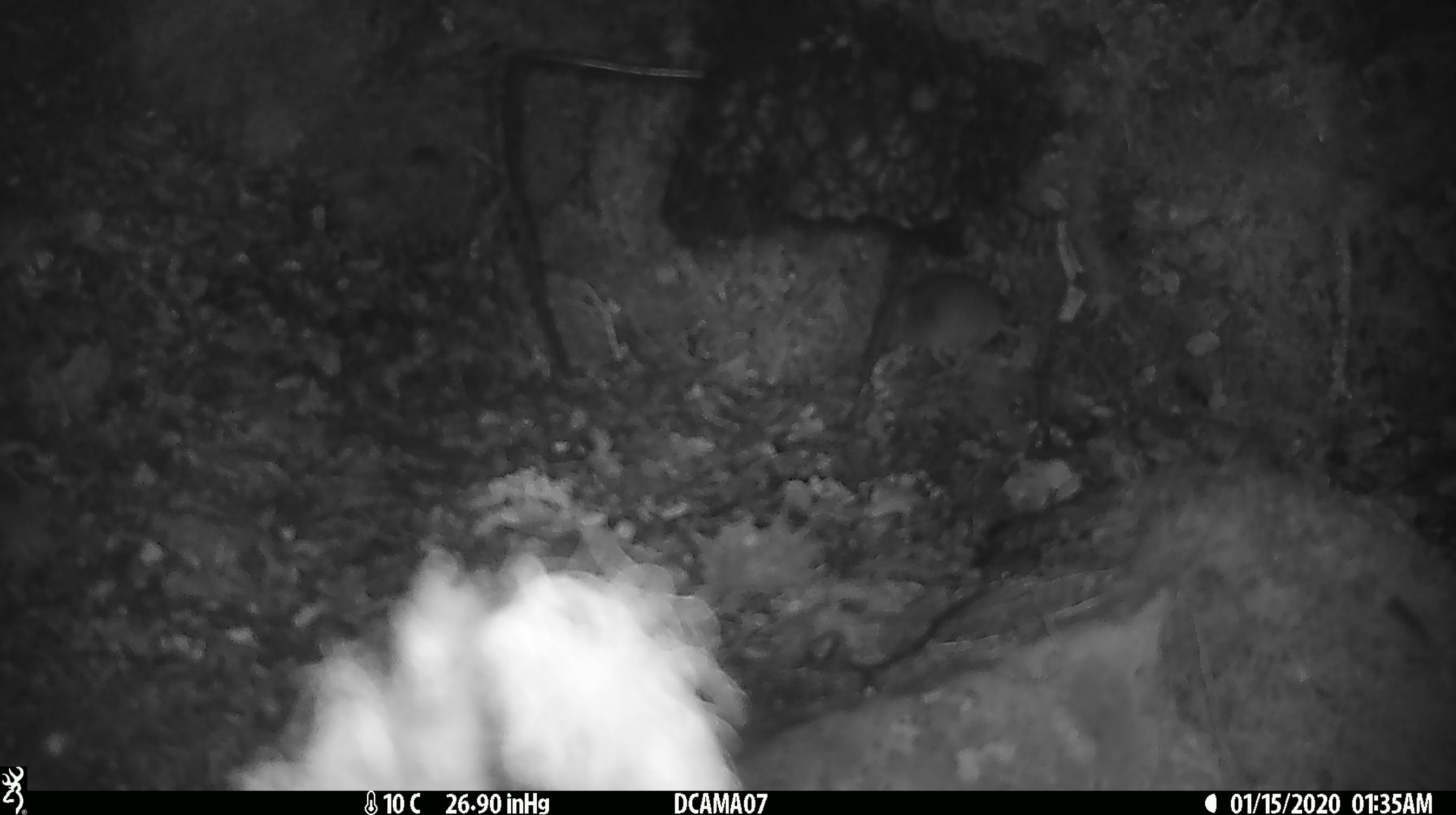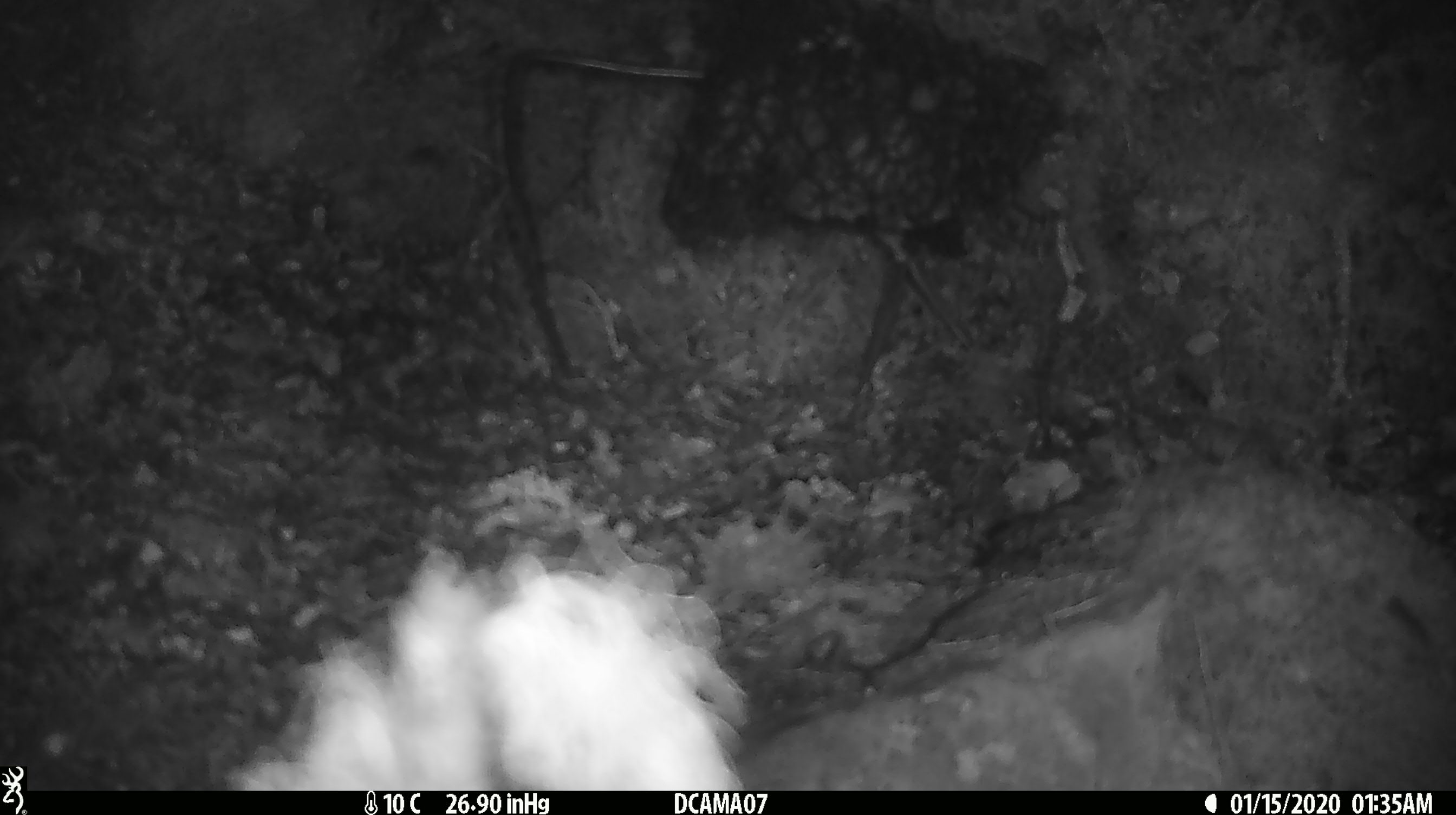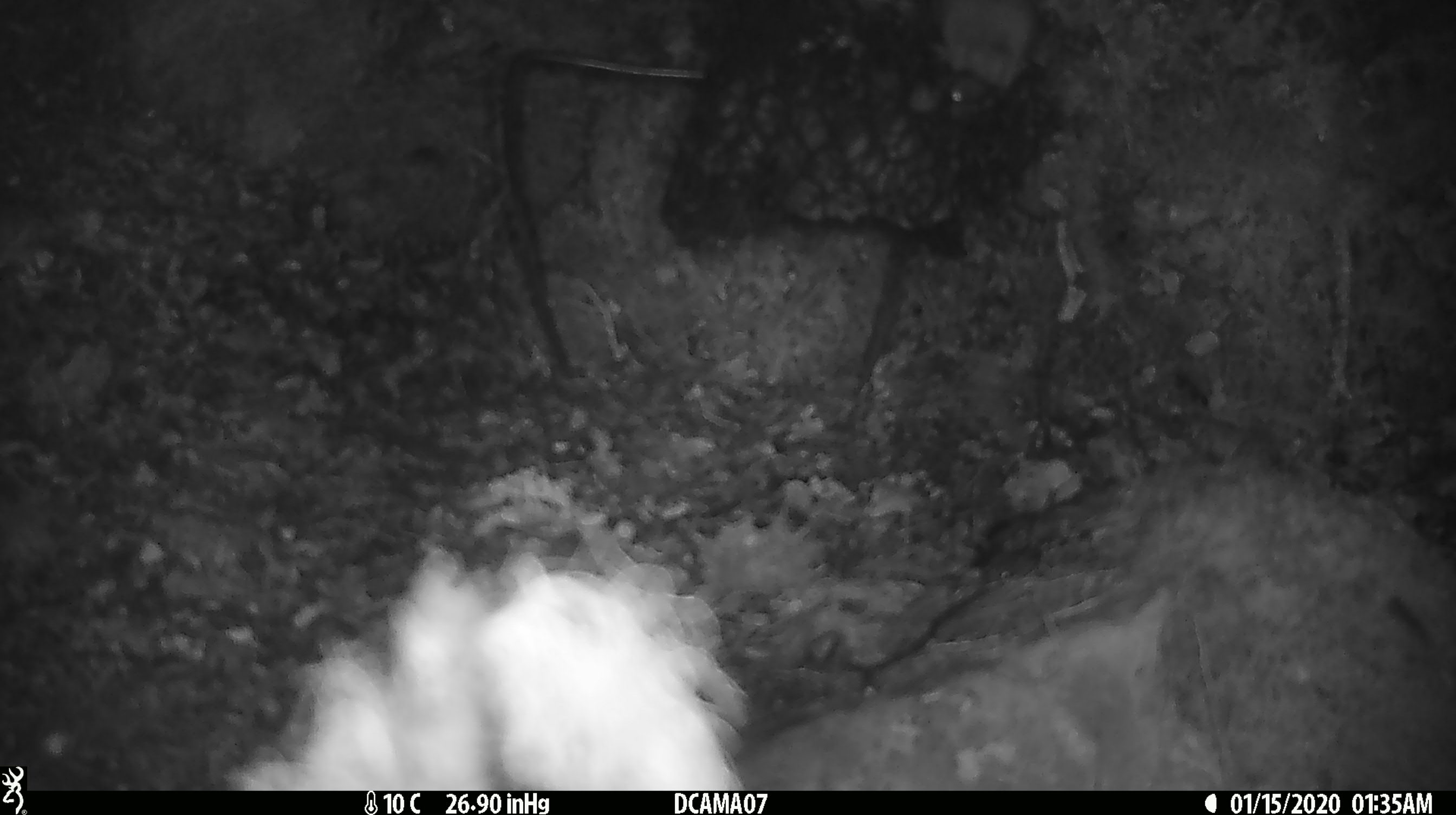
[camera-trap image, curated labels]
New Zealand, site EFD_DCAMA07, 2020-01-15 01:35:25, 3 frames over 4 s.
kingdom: Animalia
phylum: Chordata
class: Mammalia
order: Rodentia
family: Muridae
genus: Mus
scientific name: Mus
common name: mouse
Mouse (Mus).